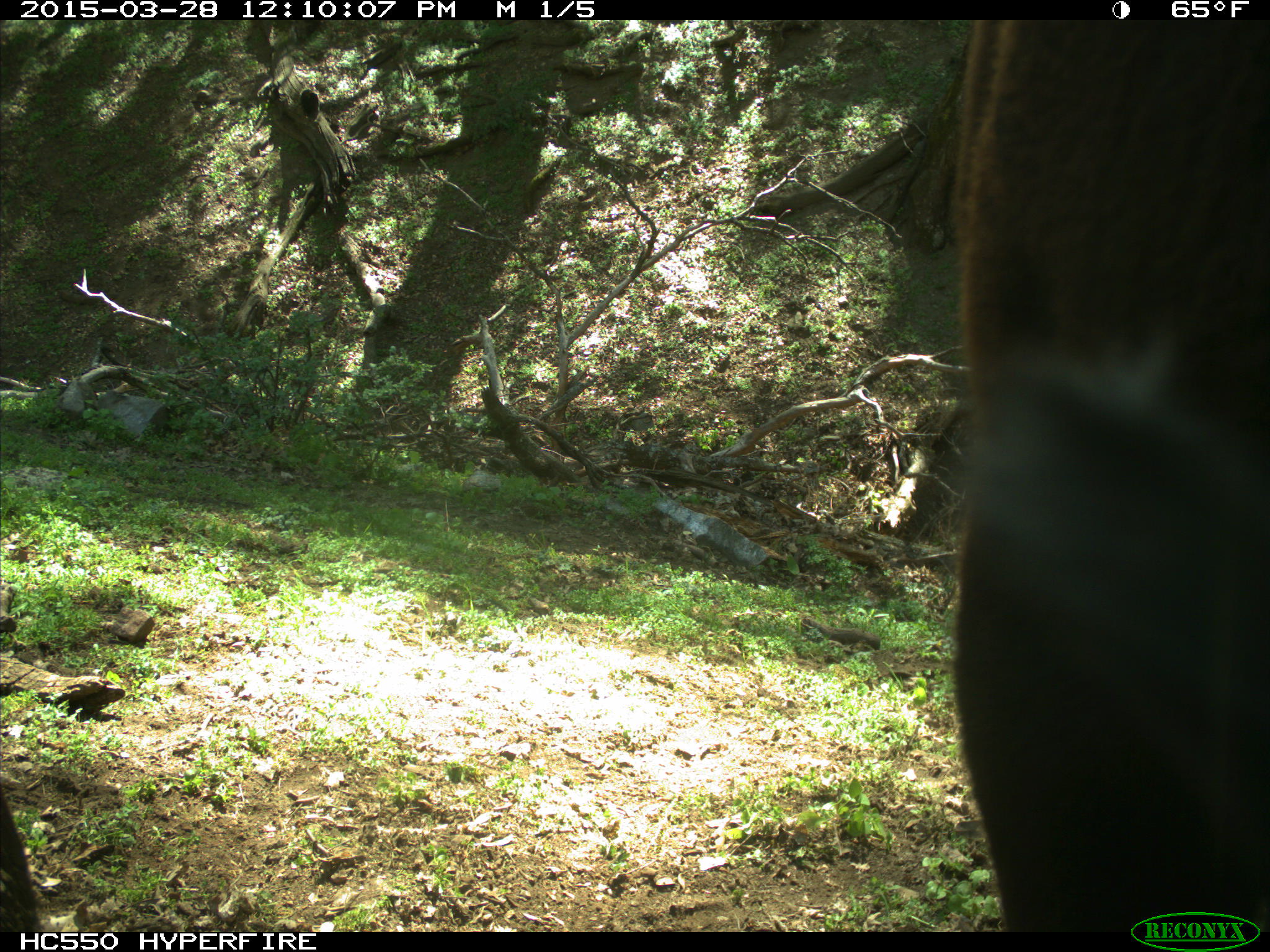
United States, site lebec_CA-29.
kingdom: Animalia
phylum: Chordata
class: Mammalia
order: Artiodactyla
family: Bovidae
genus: Bos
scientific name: Bos taurus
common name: domestic cow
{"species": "Bos taurus (domestic cow)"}